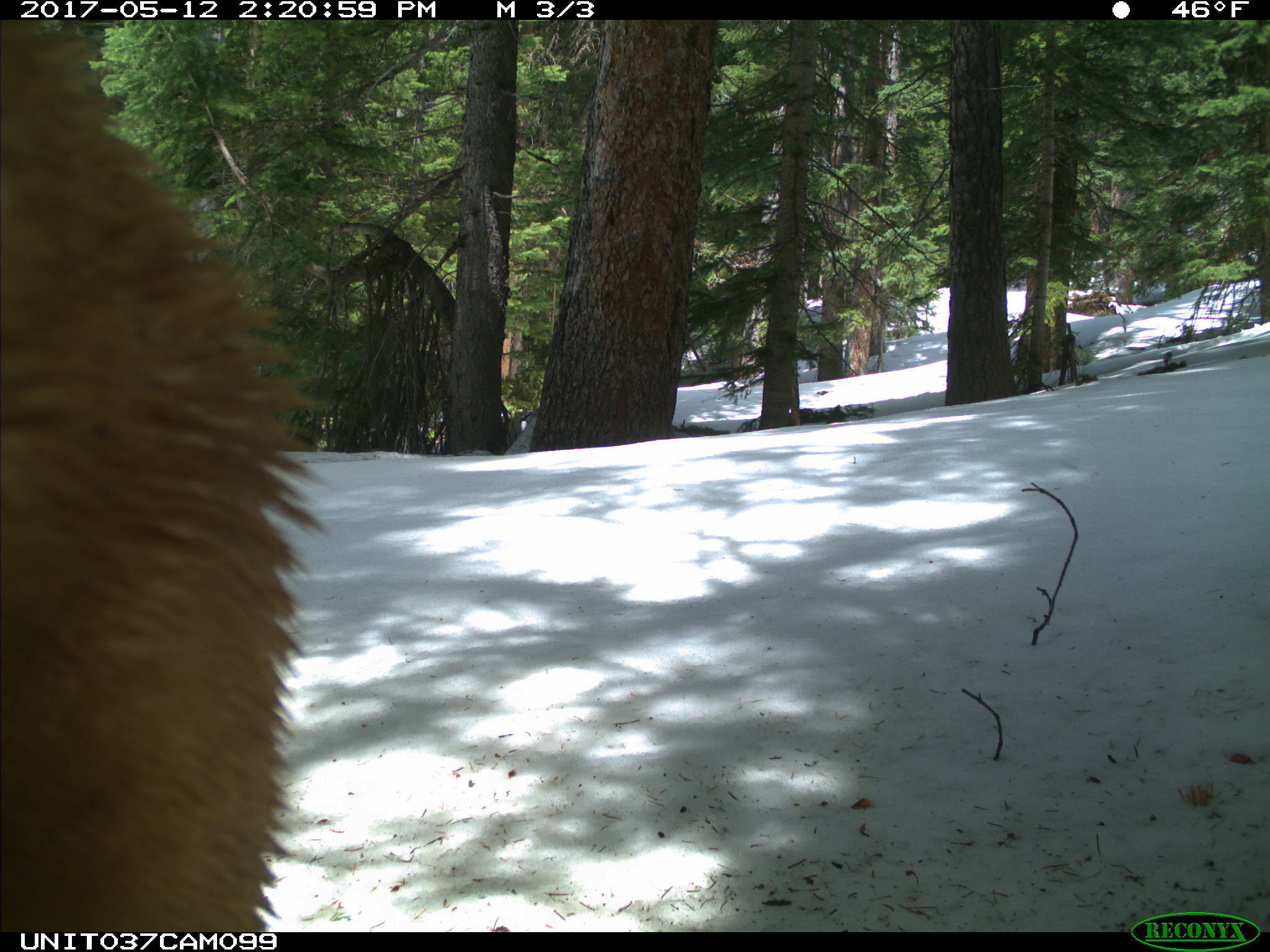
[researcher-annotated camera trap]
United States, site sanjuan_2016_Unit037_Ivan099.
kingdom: Animalia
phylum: Chordata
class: Mammalia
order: Carnivora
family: Ursidae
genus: Ursus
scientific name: Ursus americanus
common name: american black bear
Ursus americanus (american black bear).